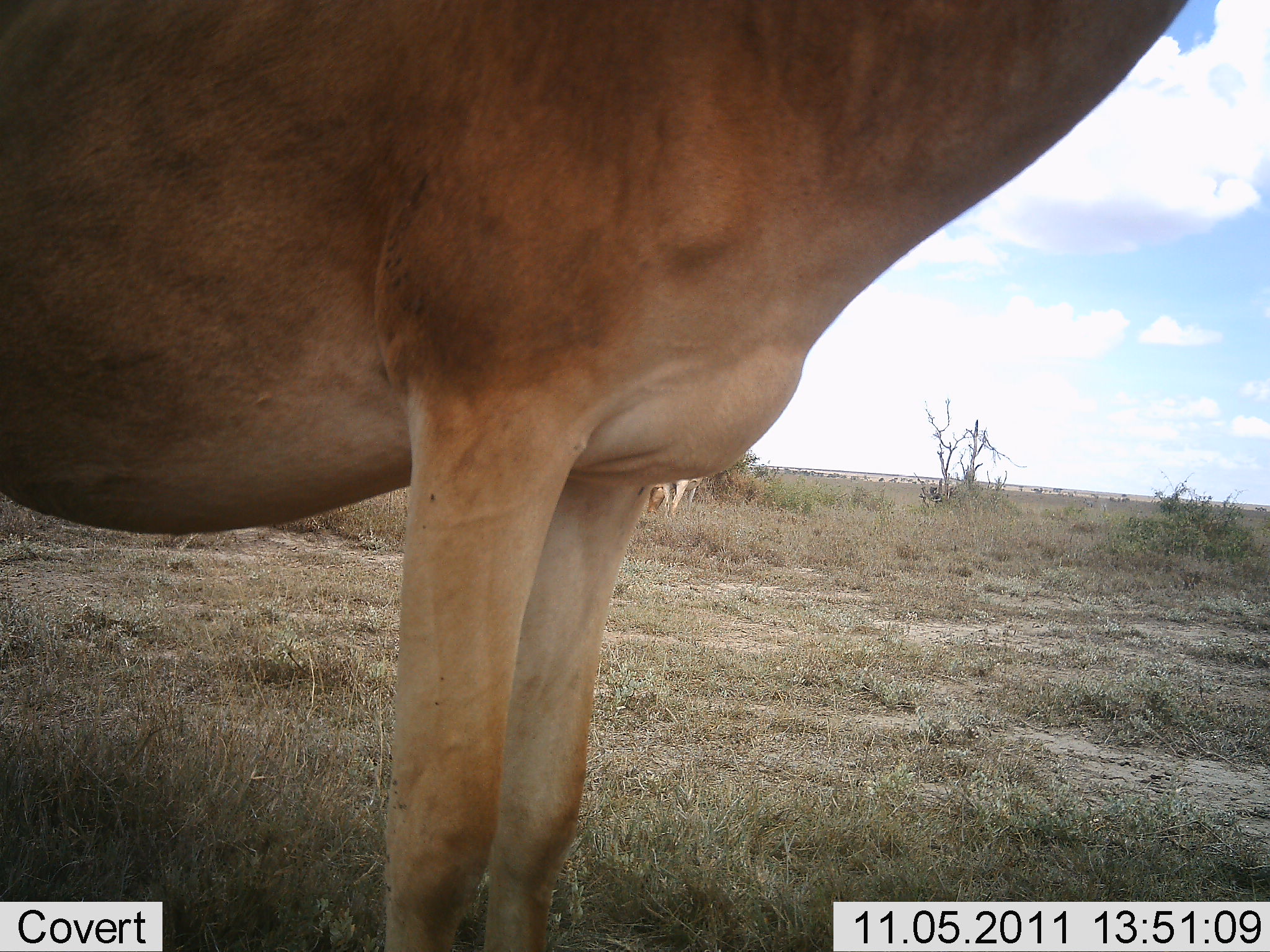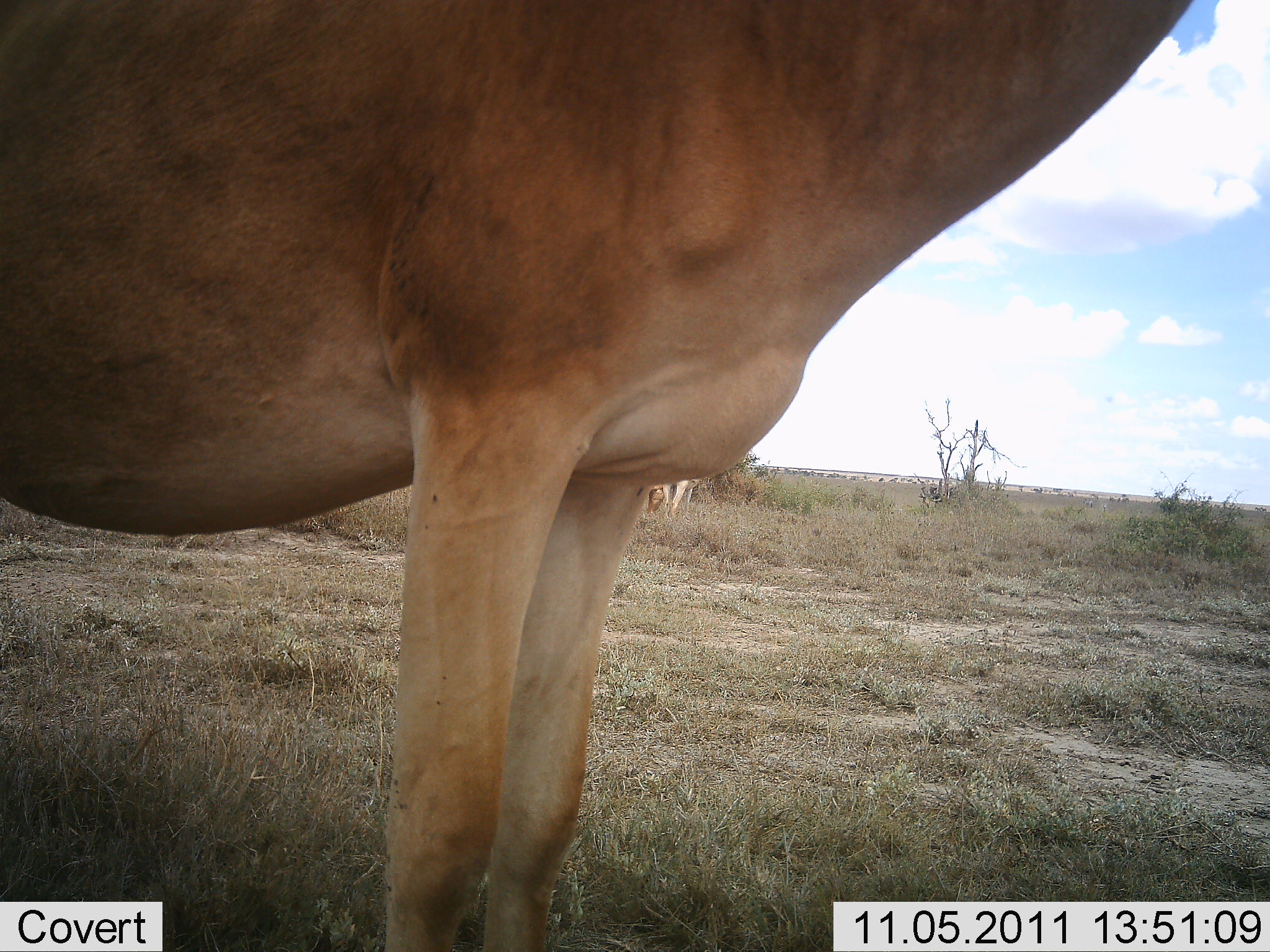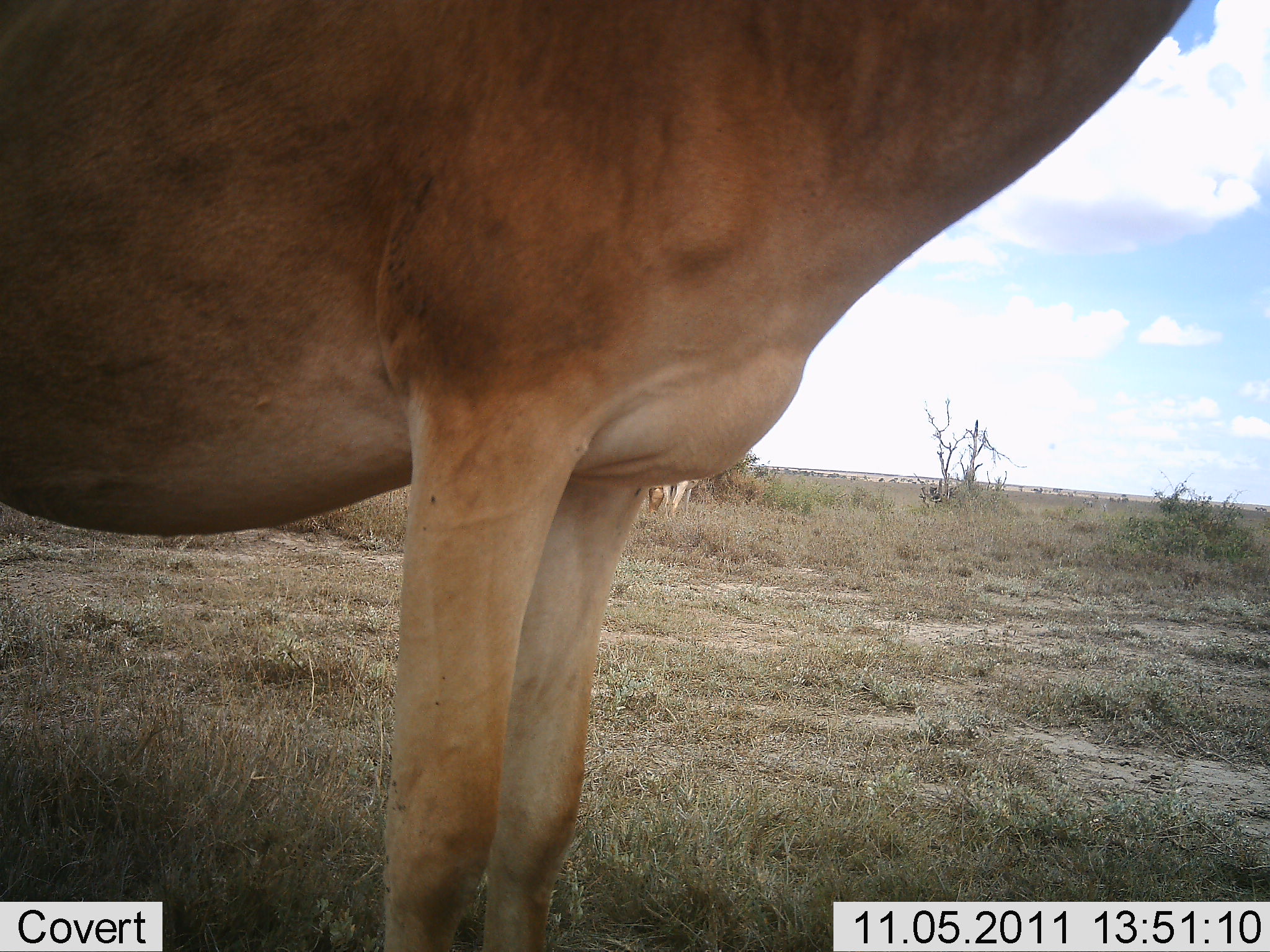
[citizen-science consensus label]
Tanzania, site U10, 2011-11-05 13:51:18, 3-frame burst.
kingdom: Animalia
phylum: Chordata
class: Mammalia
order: Artiodactyla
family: Bovidae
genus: Alcelaphus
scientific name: Alcelaphus buselaphus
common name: hartebeest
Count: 2.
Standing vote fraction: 100%.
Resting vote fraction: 0%.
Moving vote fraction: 0%.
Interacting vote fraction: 0%.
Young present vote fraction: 0%.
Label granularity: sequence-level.